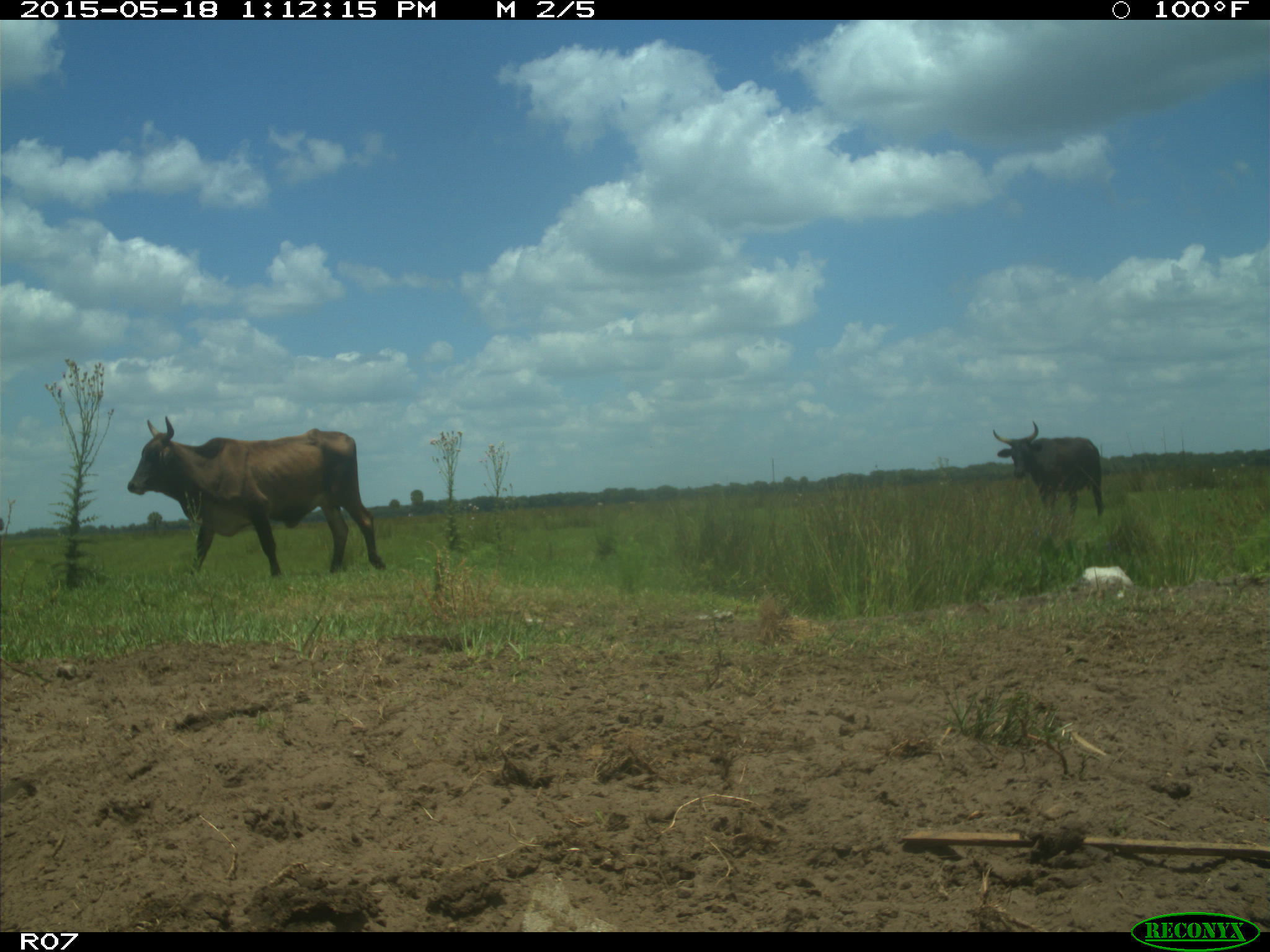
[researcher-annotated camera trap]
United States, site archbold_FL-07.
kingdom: Animalia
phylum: Chordata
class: Mammalia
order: Artiodactyla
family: Bovidae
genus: Bos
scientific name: Bos taurus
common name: domestic cow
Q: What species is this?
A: Bos taurus (domestic cow).